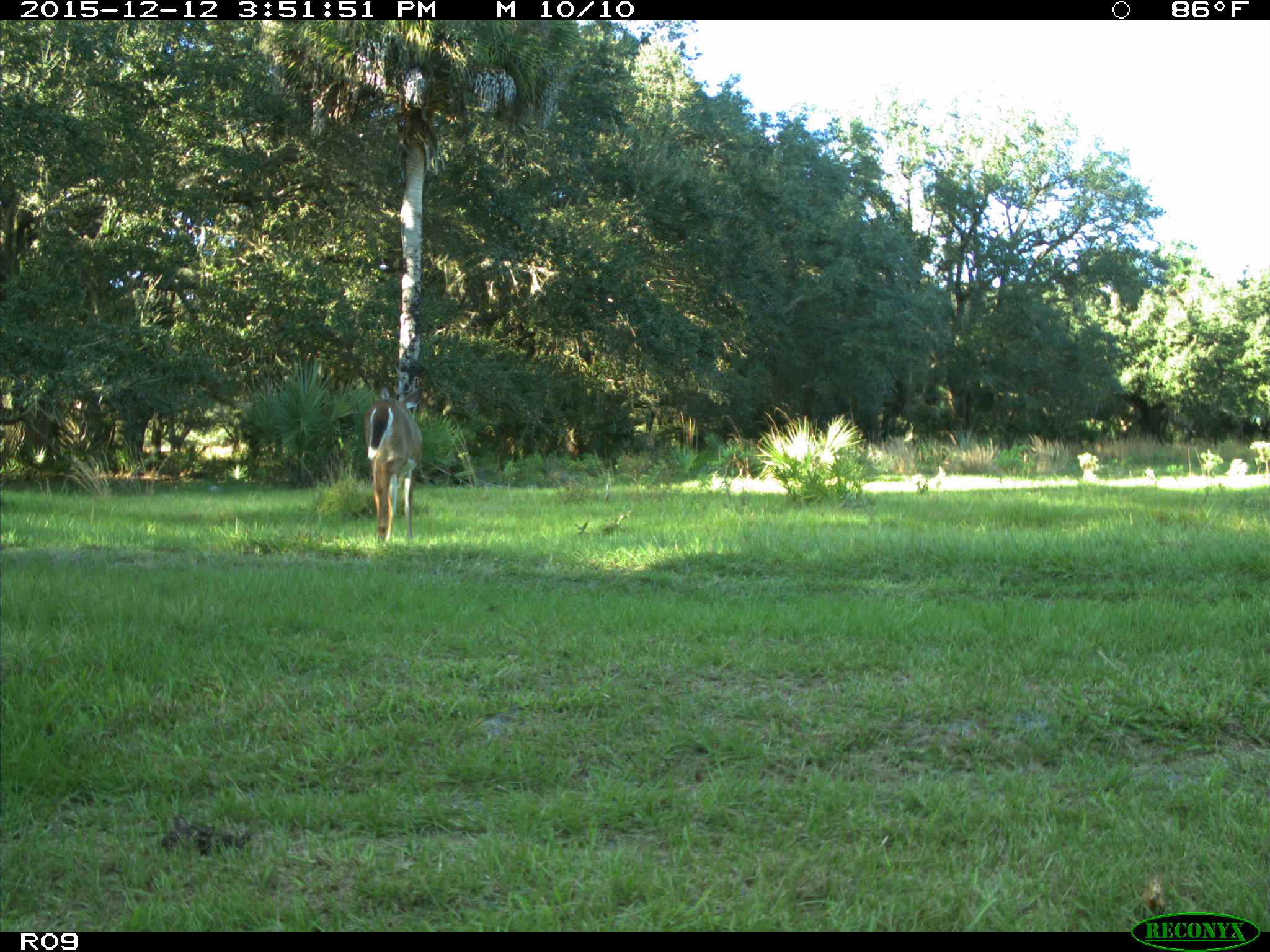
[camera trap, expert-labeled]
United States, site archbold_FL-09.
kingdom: Animalia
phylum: Chordata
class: Mammalia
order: Artiodactyla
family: Cervidae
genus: Odocoileus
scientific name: Odocoileus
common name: deer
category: unidentified deer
Unidentified deer (deer) (Odocoileus).